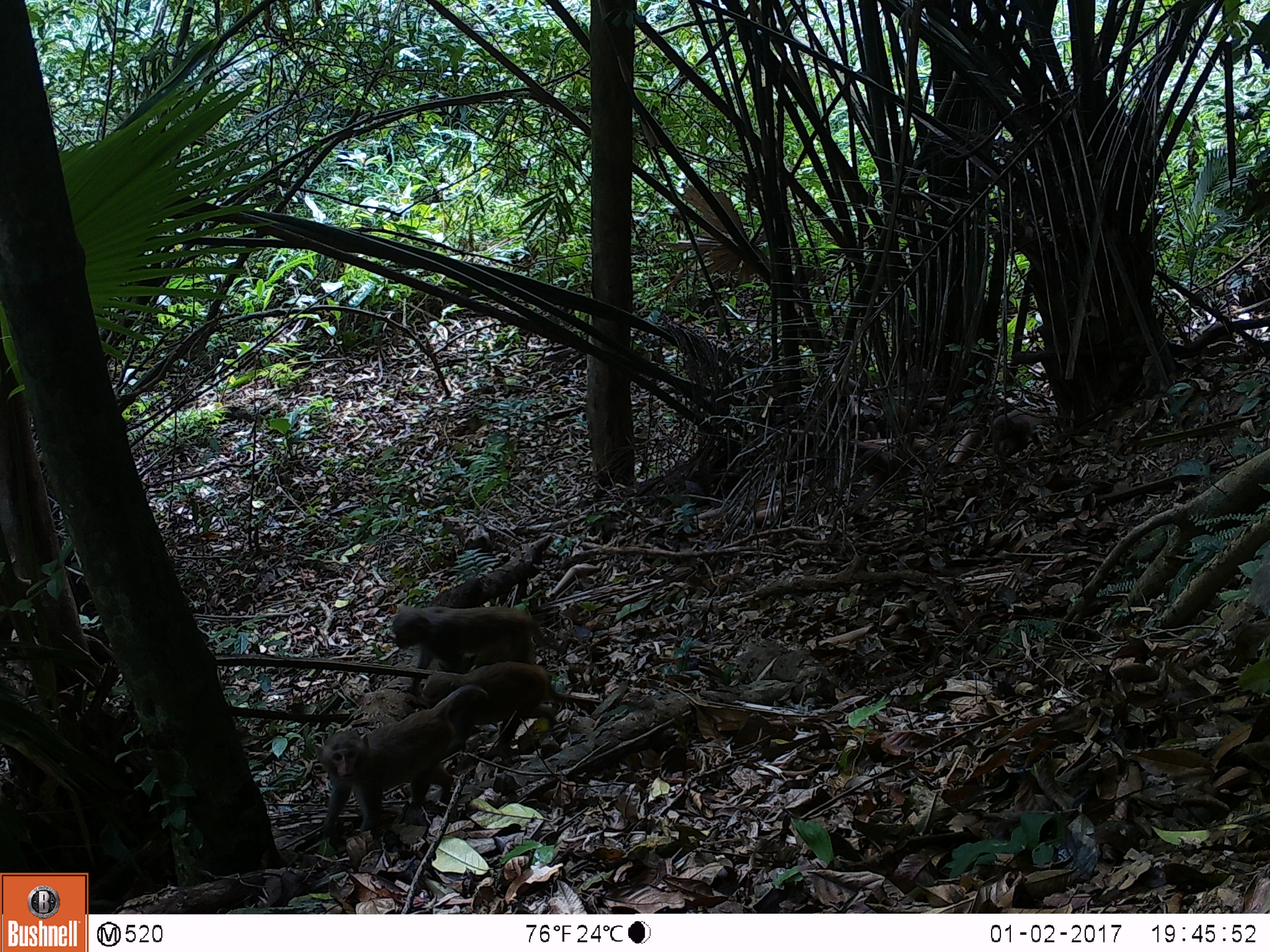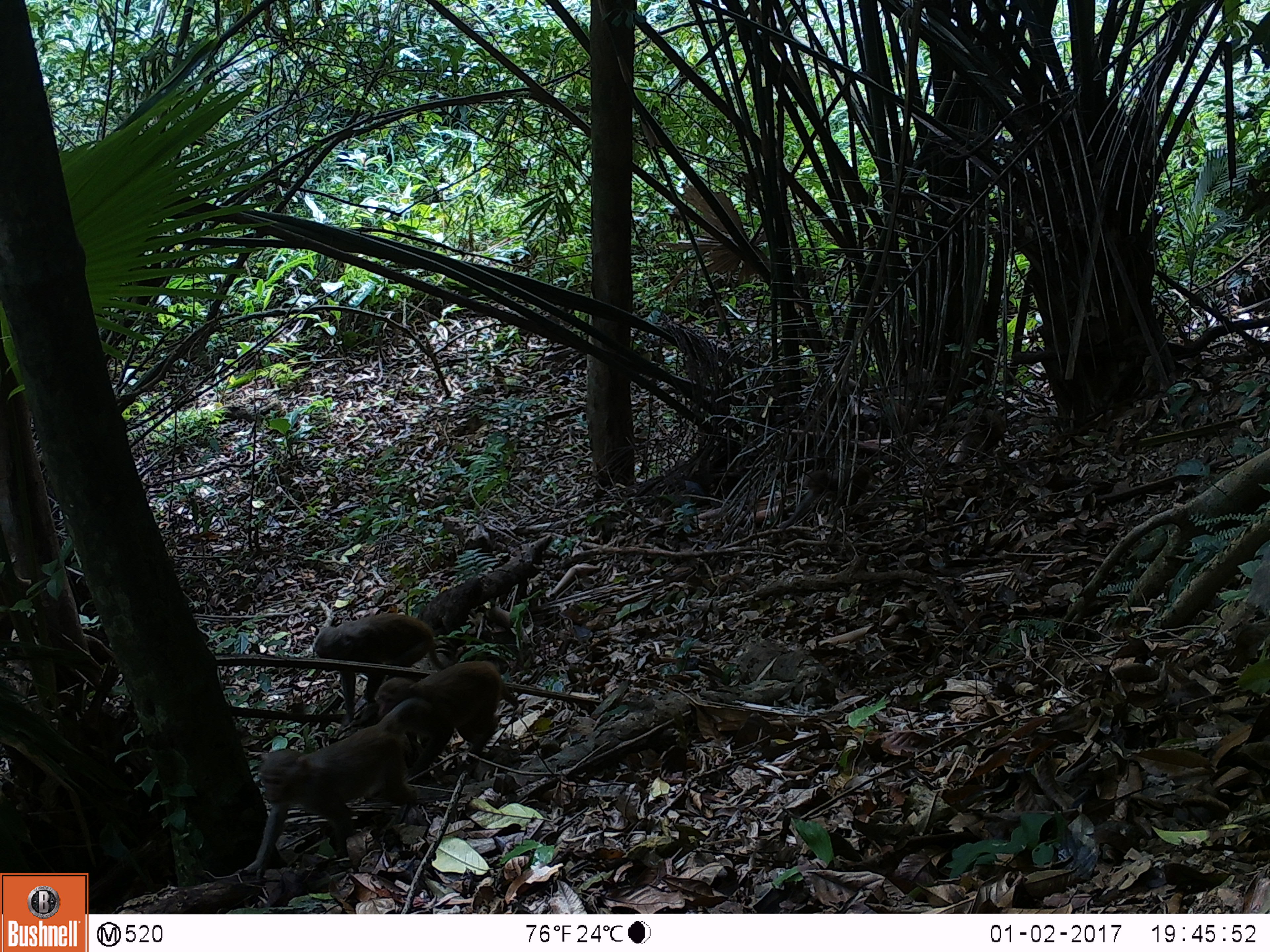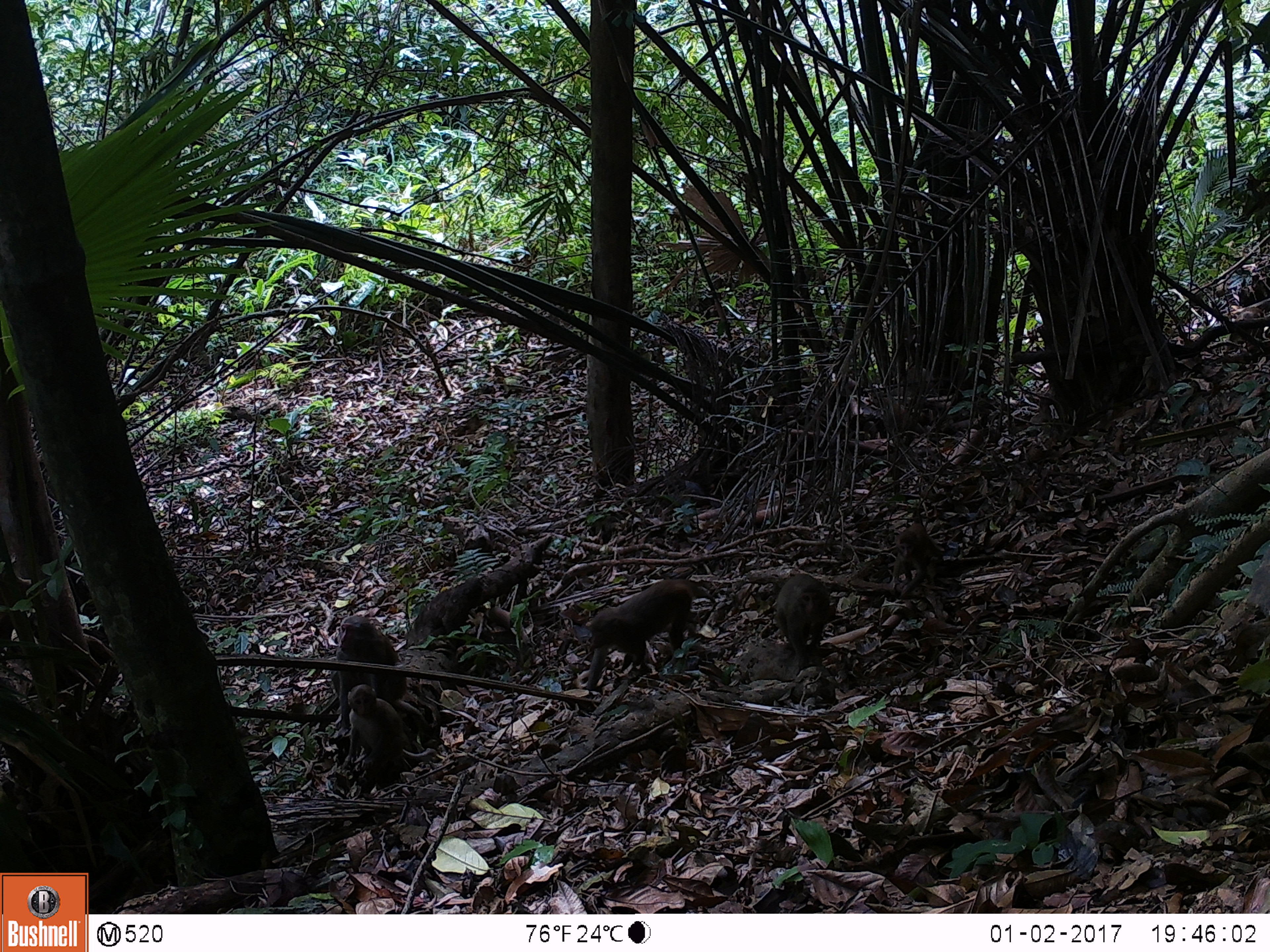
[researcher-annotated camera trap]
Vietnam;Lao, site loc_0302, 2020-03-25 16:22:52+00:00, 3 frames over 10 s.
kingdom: Animalia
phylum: Chordata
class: Mammalia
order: Primates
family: Cercopithecidae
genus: Macaca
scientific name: Macaca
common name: macaques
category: assam or rhesus macaque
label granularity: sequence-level